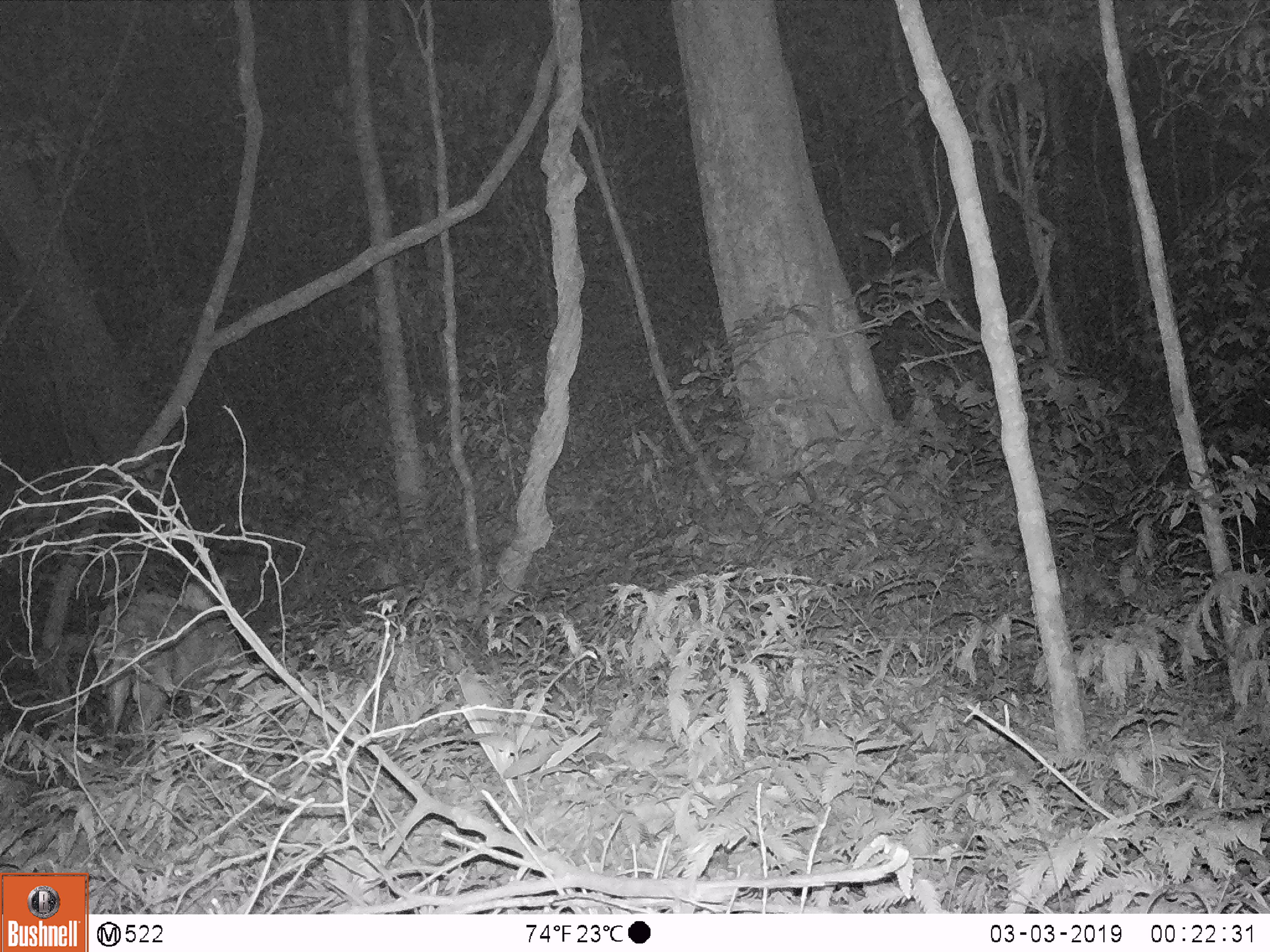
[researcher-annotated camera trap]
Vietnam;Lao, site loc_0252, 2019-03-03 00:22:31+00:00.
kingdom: Animalia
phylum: Chordata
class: Mammalia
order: Artiodactyla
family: Cervidae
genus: Muntiacus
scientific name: Muntiacus rooseveltorum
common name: roosevelt's muntjac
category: roosevelts muntjac group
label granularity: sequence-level